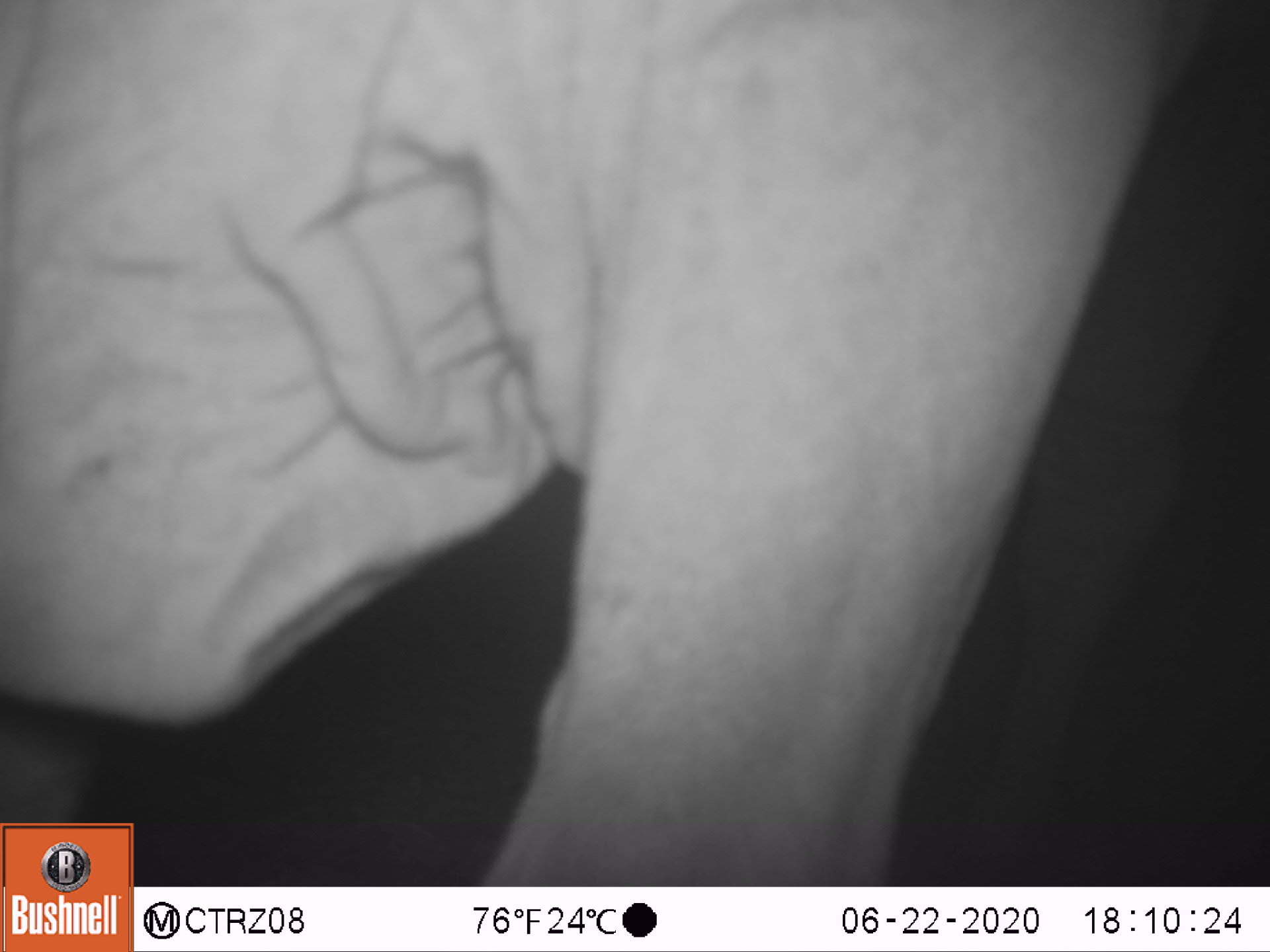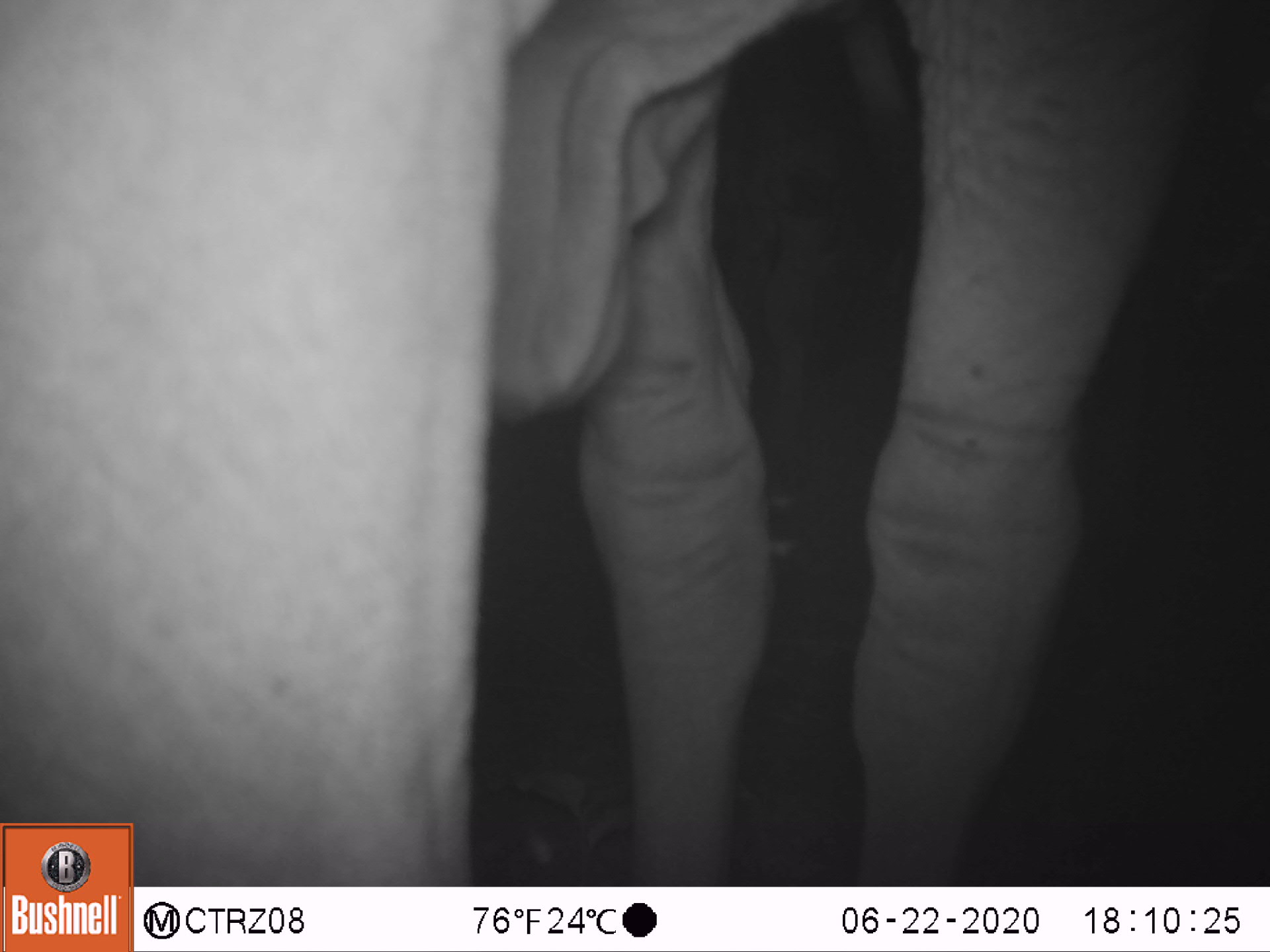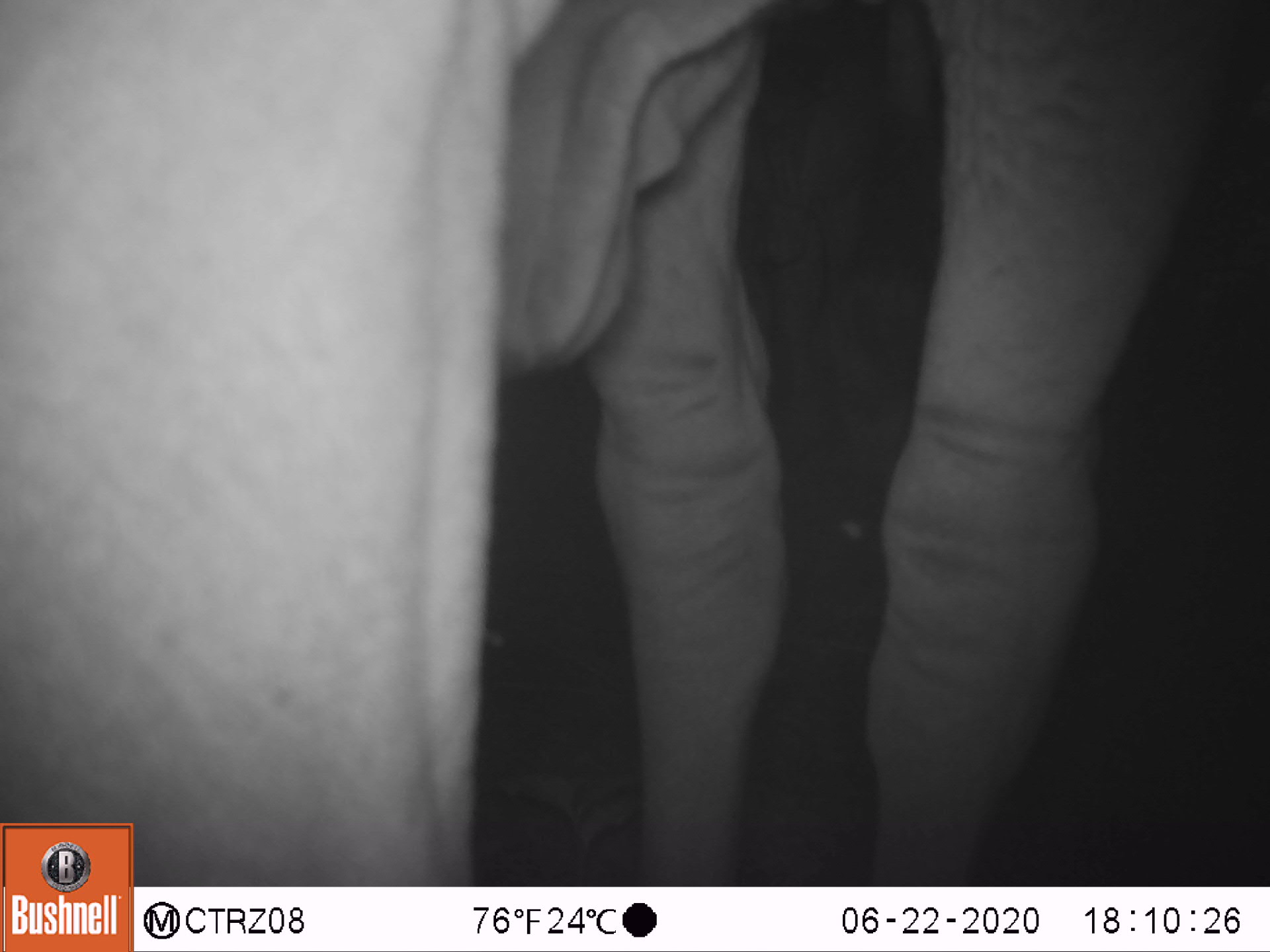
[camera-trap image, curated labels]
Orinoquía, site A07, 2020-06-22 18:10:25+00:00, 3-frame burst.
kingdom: Animalia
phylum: Chordata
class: Mammalia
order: Artiodactyla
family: Bovidae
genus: Bos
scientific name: Bos taurus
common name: cow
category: cattle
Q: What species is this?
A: Cattle (cow) (Bos taurus).